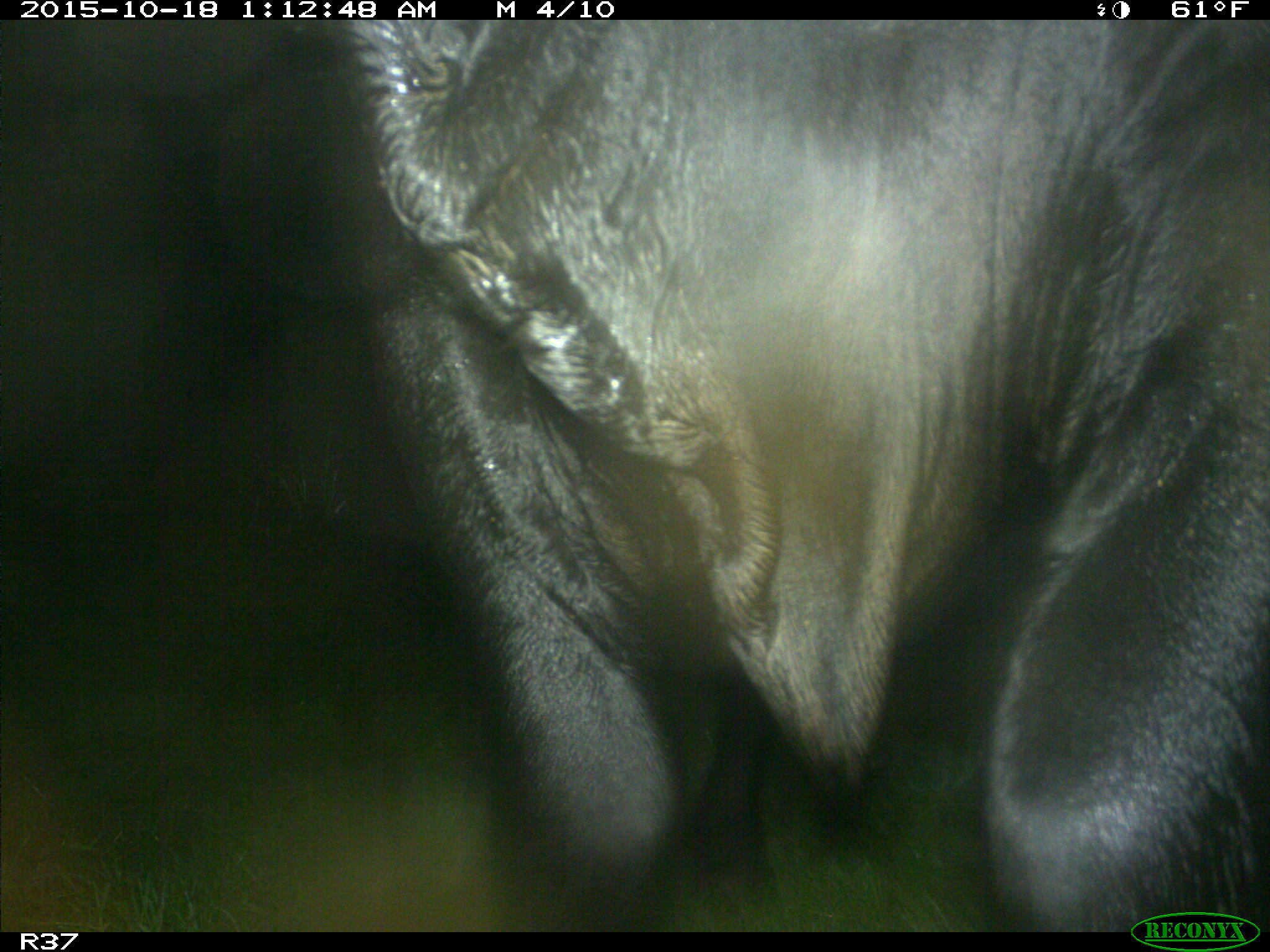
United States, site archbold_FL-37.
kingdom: Animalia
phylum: Chordata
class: Mammalia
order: Artiodactyla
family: Bovidae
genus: Bos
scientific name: Bos taurus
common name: domestic cow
Bos taurus (domestic cow).